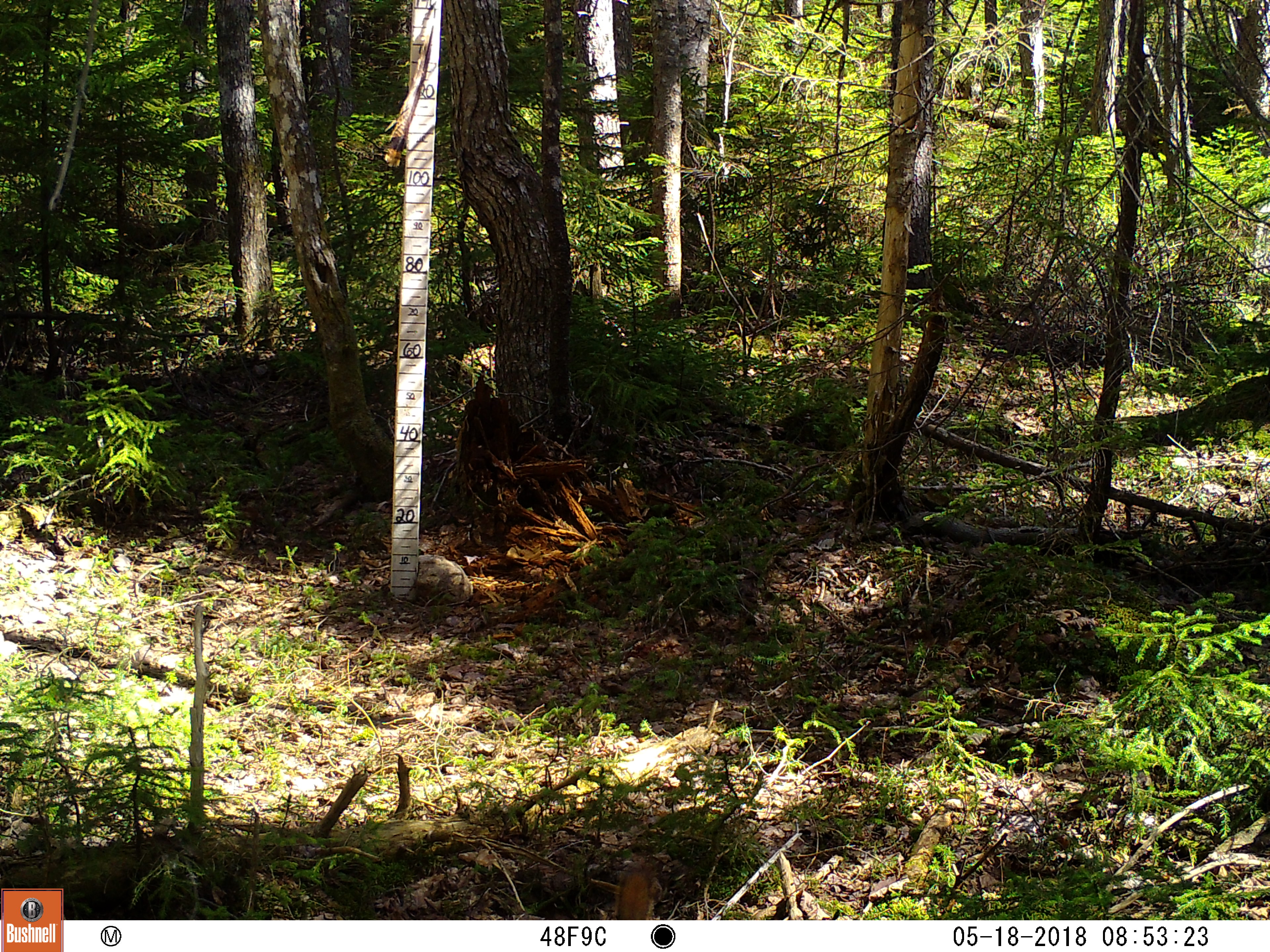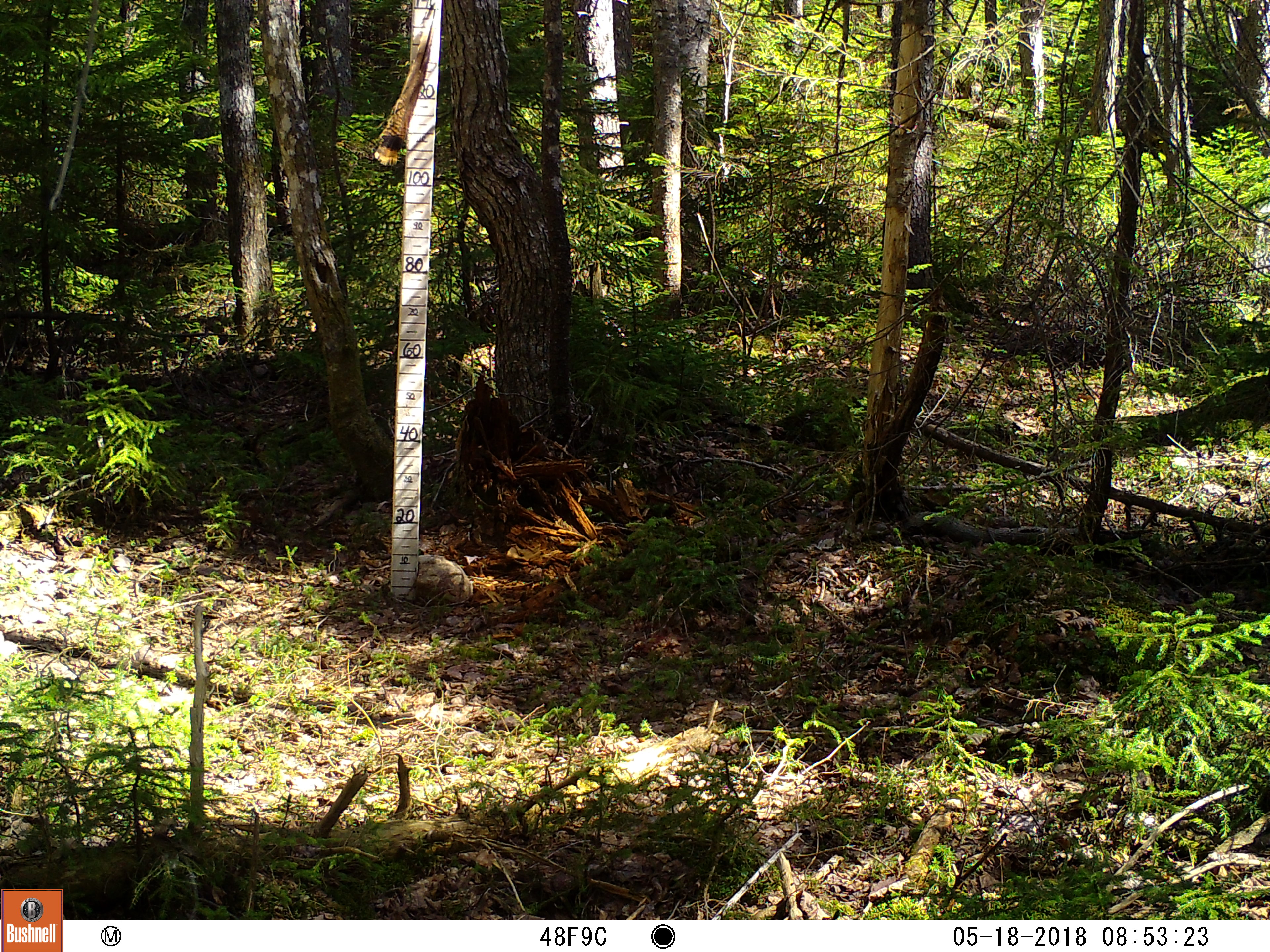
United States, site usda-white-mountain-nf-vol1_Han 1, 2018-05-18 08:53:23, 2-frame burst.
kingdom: Animalia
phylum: Chordata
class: Mammalia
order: Rodentia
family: Sciuridae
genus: Tamiasciurus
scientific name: Tamiasciurus hudsonicus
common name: red squirrel